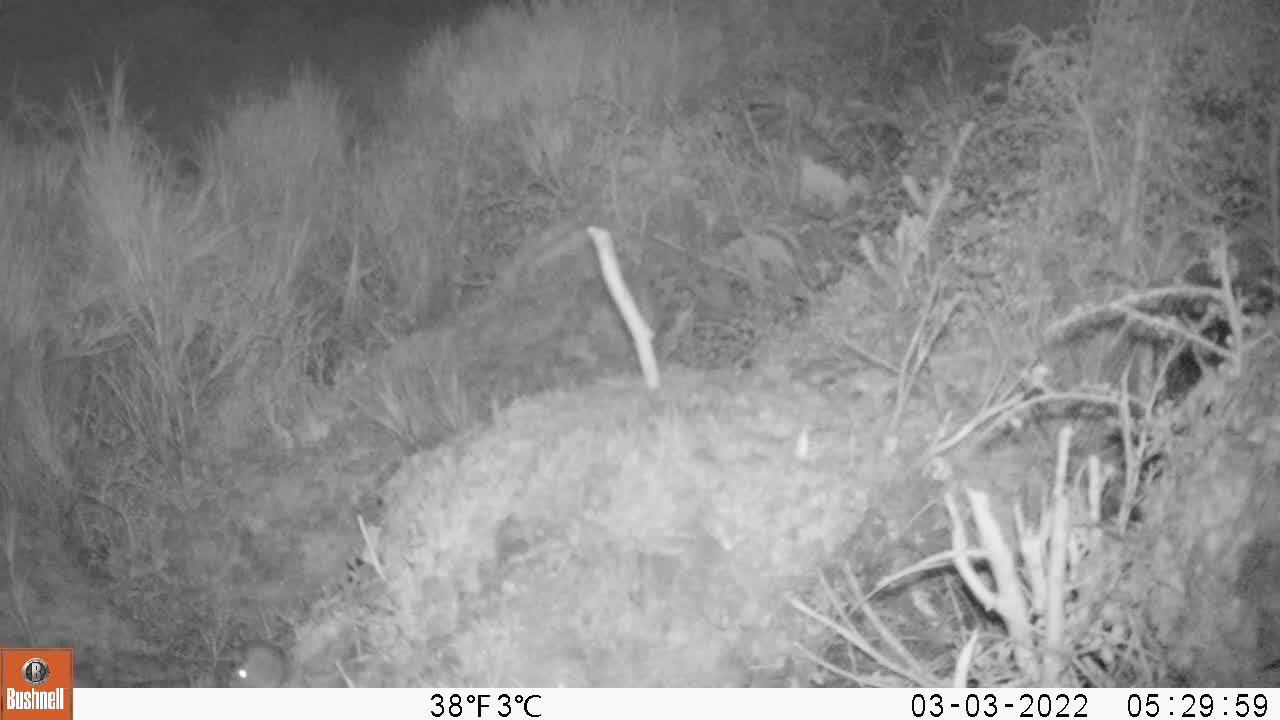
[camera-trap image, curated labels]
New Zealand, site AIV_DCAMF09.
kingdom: Animalia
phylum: Chordata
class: Mammalia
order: Rodentia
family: Muridae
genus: Mus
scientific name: Mus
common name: mouse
Mouse (Mus).